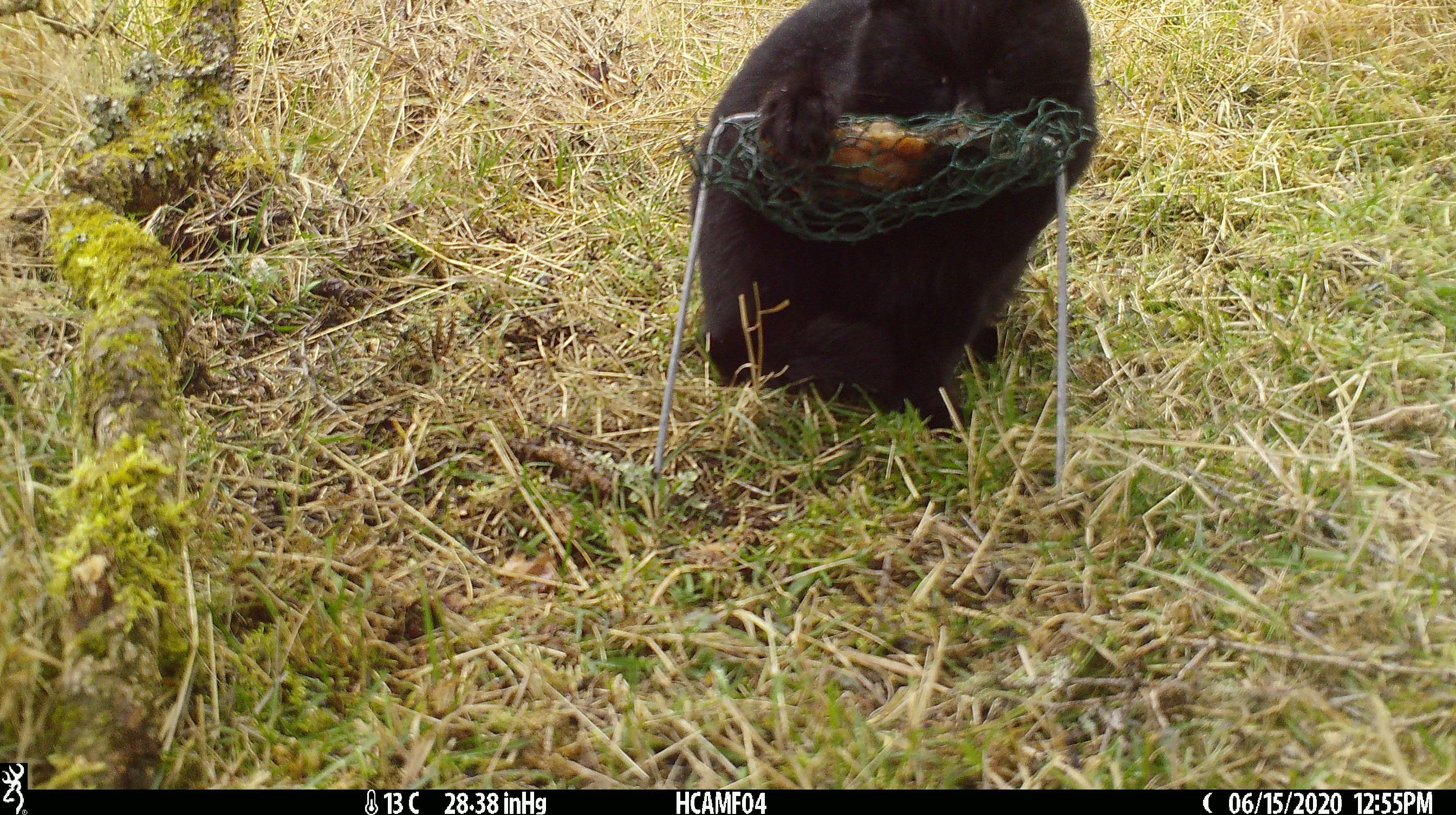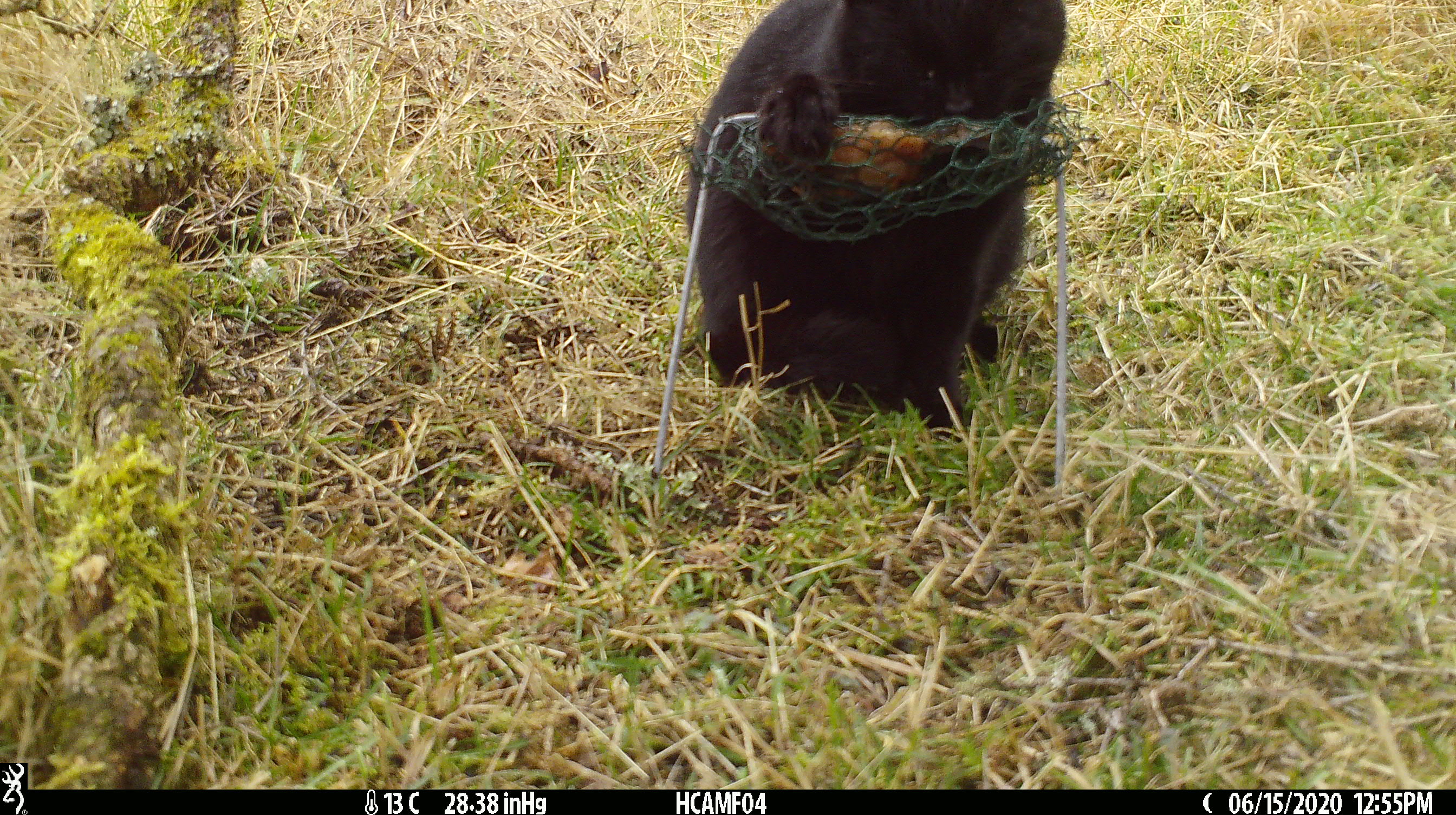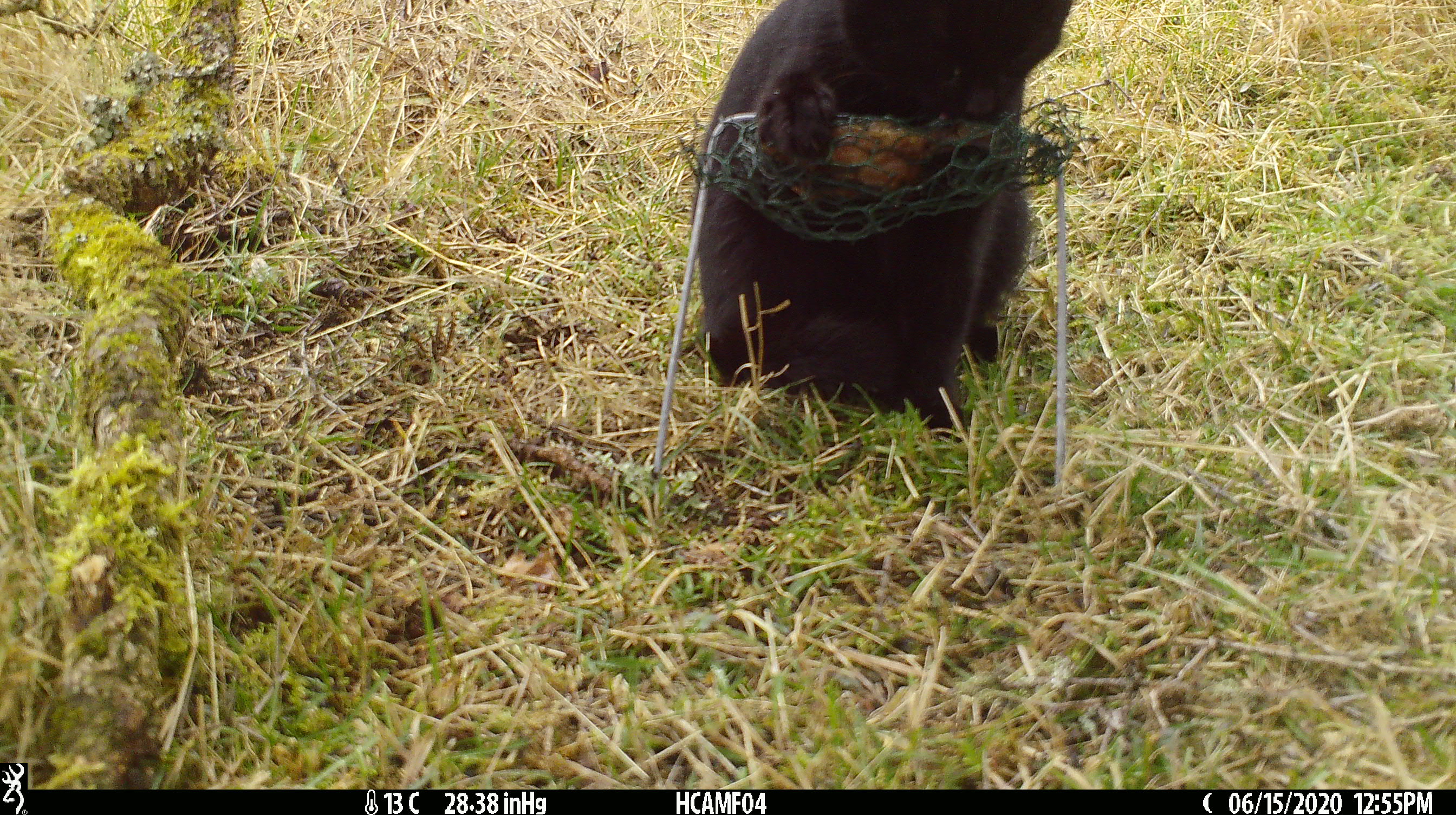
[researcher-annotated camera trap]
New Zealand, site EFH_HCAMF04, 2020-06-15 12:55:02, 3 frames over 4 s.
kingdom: Animalia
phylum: Chordata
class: Mammalia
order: Carnivora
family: Felidae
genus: Felis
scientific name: Felis catus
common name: domestic cat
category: cat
Cat (domestic cat) (Felis catus).